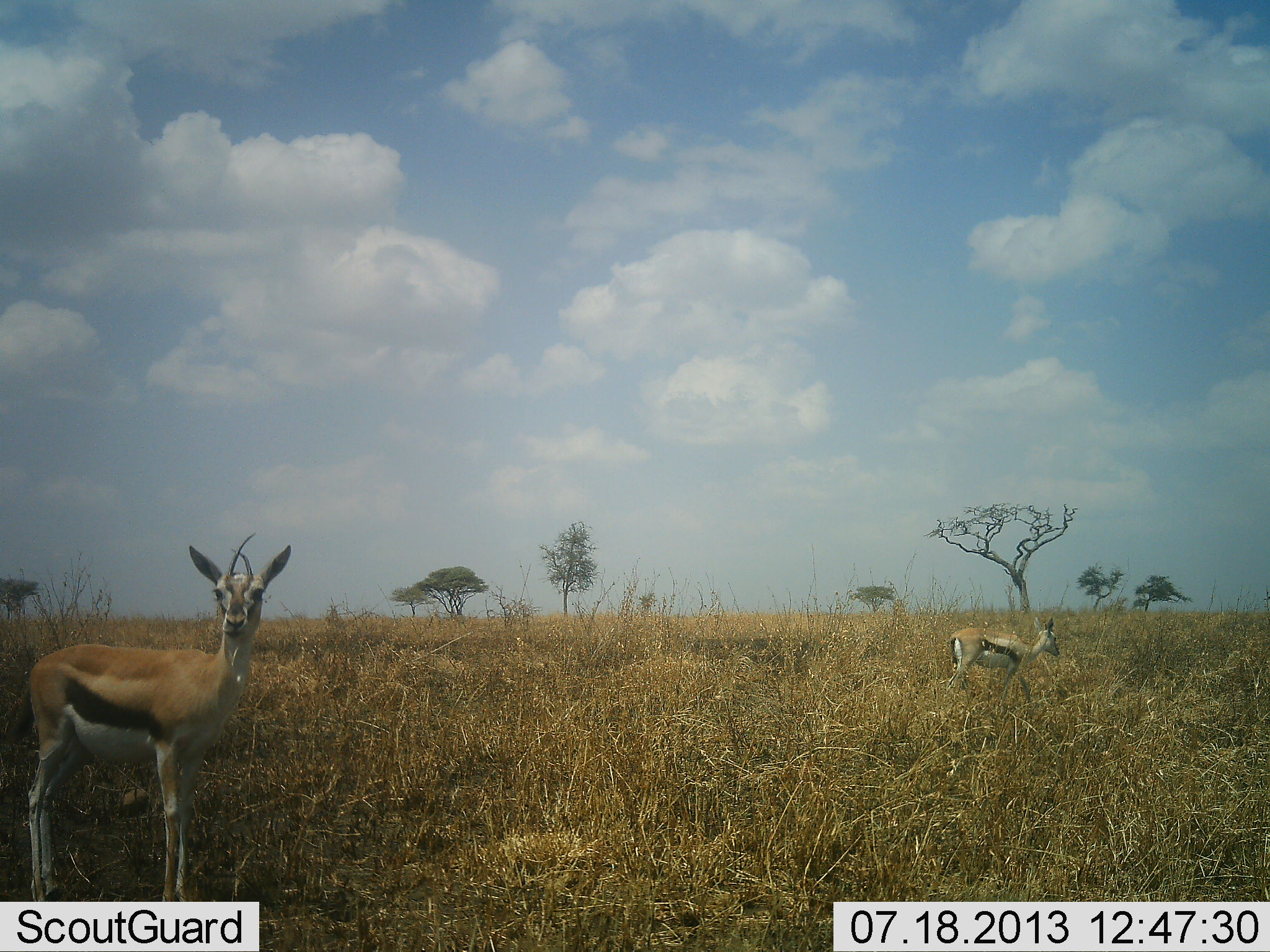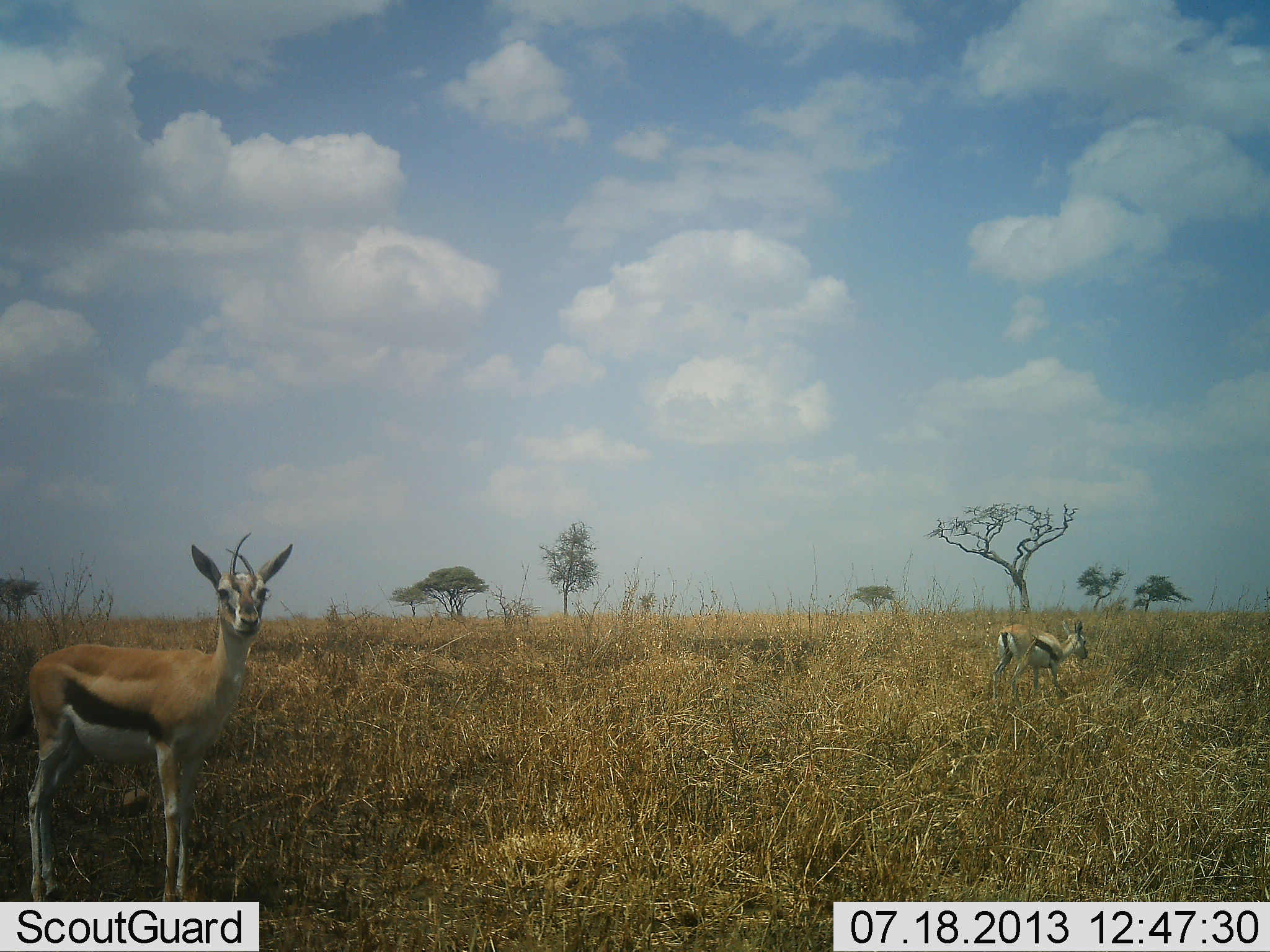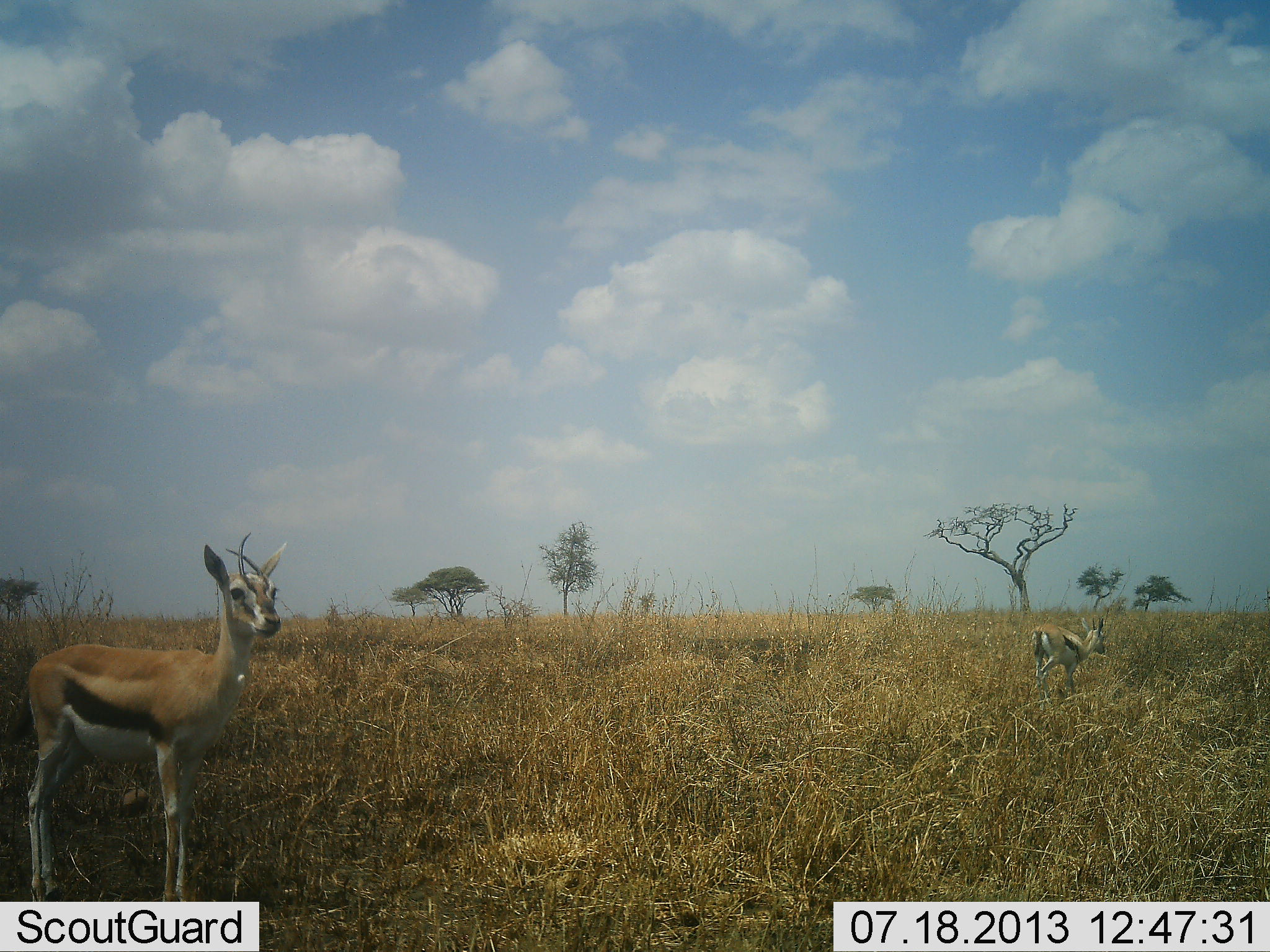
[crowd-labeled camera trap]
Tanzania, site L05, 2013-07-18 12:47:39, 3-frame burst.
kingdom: Animalia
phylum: Chordata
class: Mammalia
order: Artiodactyla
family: Bovidae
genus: Eudorcas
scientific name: Eudorcas thomsonii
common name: thomson's gazelle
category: gazellethomsons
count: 2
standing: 80%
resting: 0%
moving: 100%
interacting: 0%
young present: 0%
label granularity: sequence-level